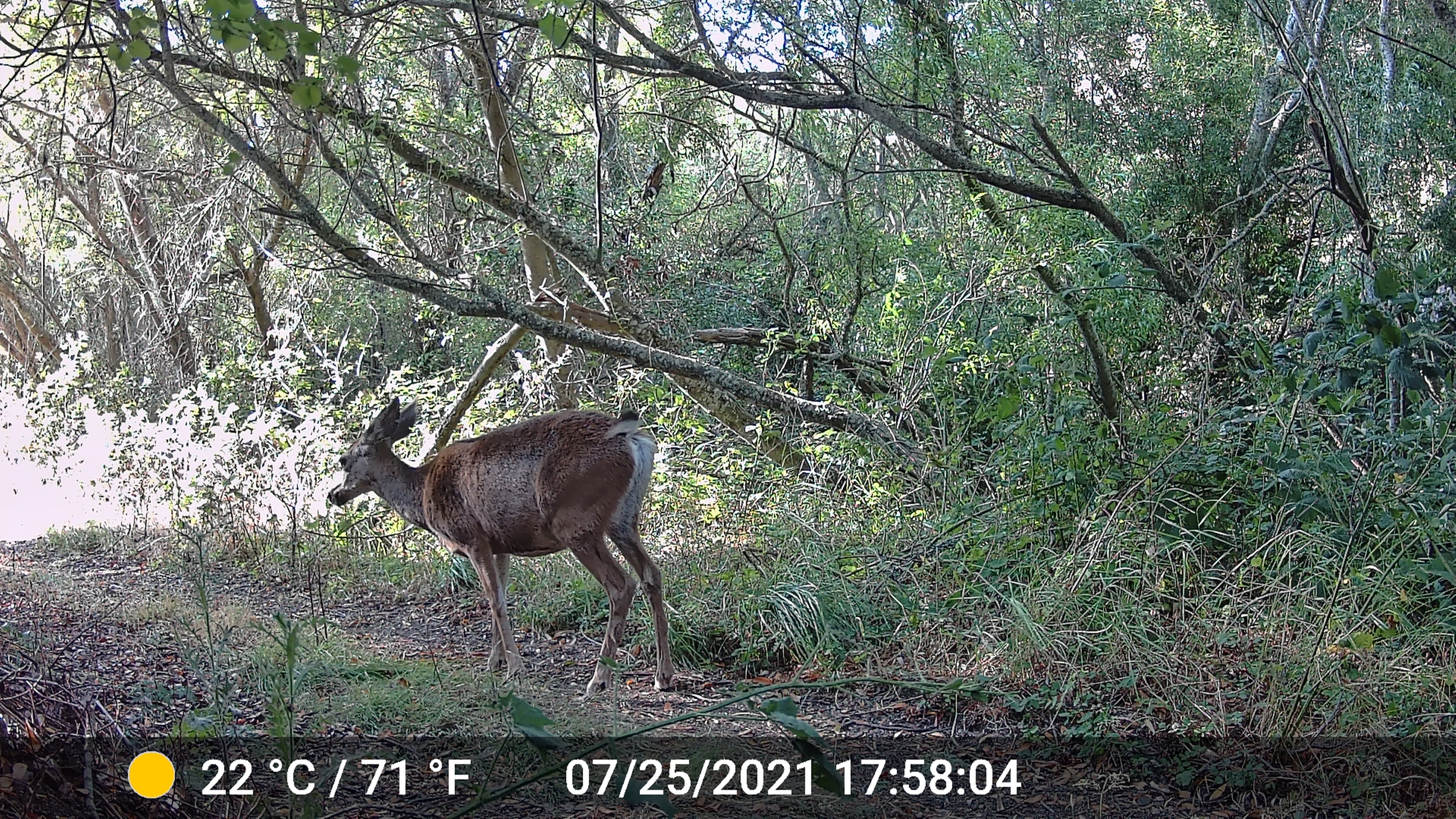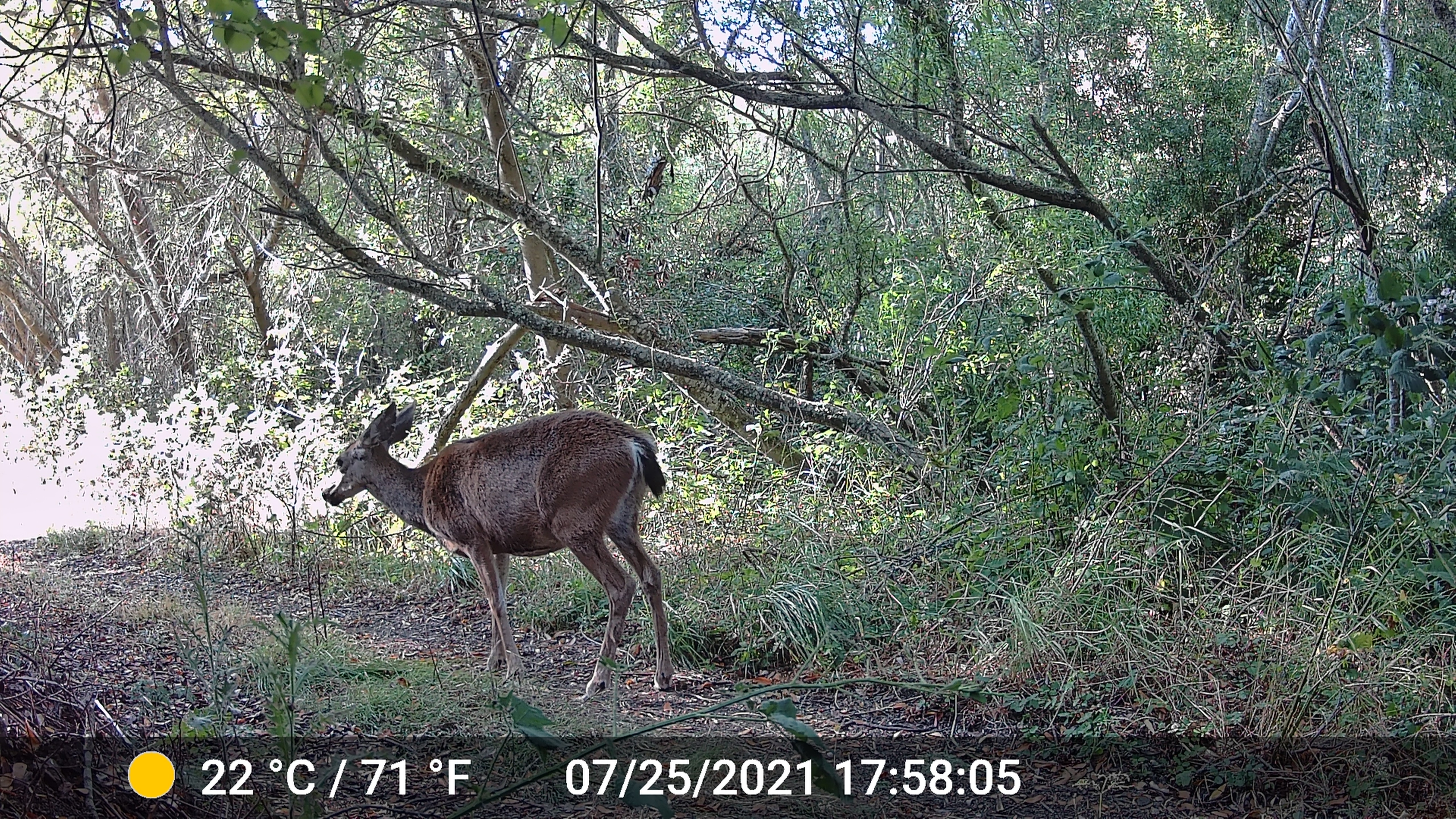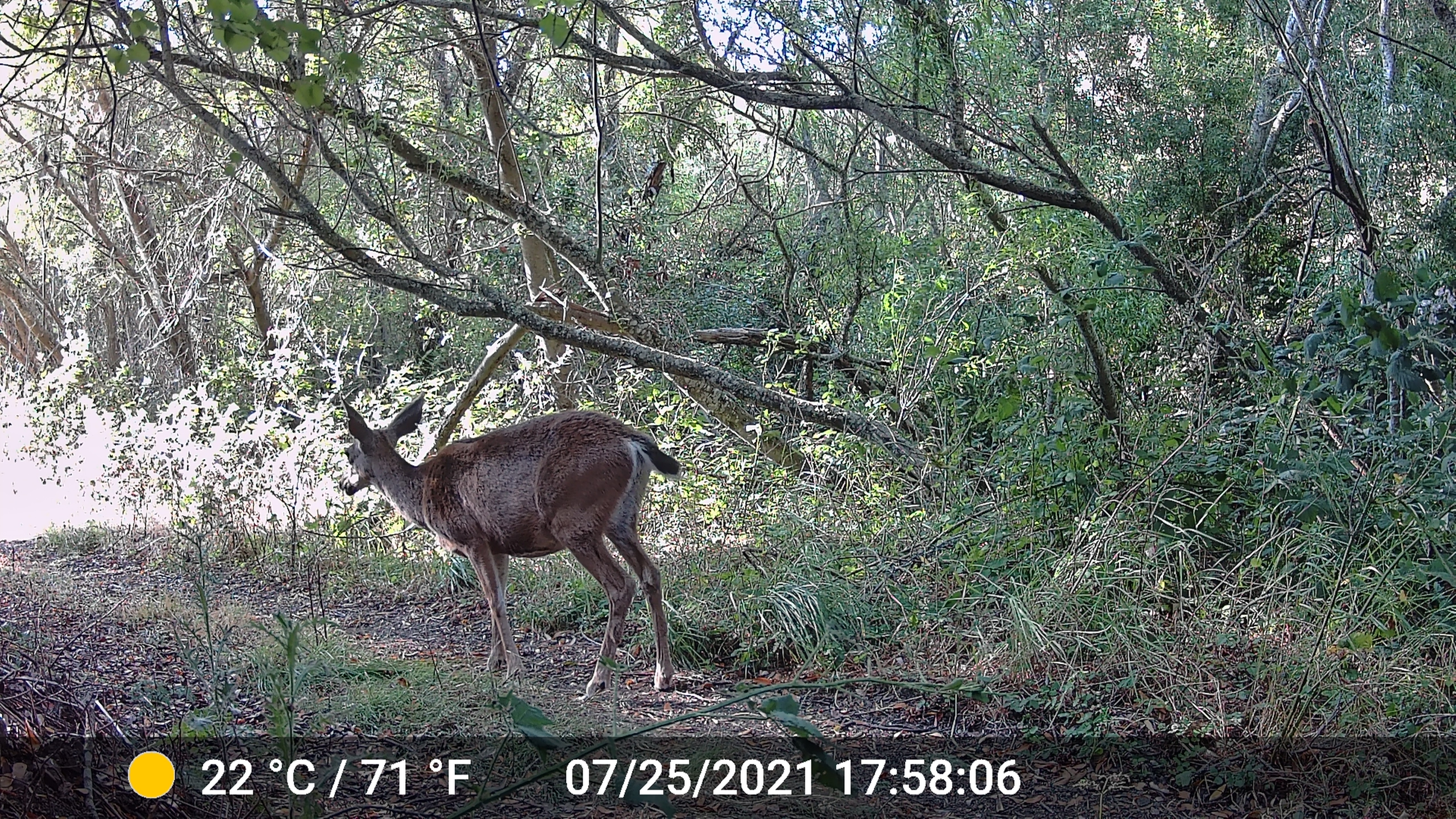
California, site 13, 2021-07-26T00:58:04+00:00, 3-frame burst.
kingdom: Animalia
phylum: Chordata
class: Mammalia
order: Artiodactyla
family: Cervidae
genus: Odocoileus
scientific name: Odocoileus hemionus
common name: mule deer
Mule deer (Odocoileus hemionus).